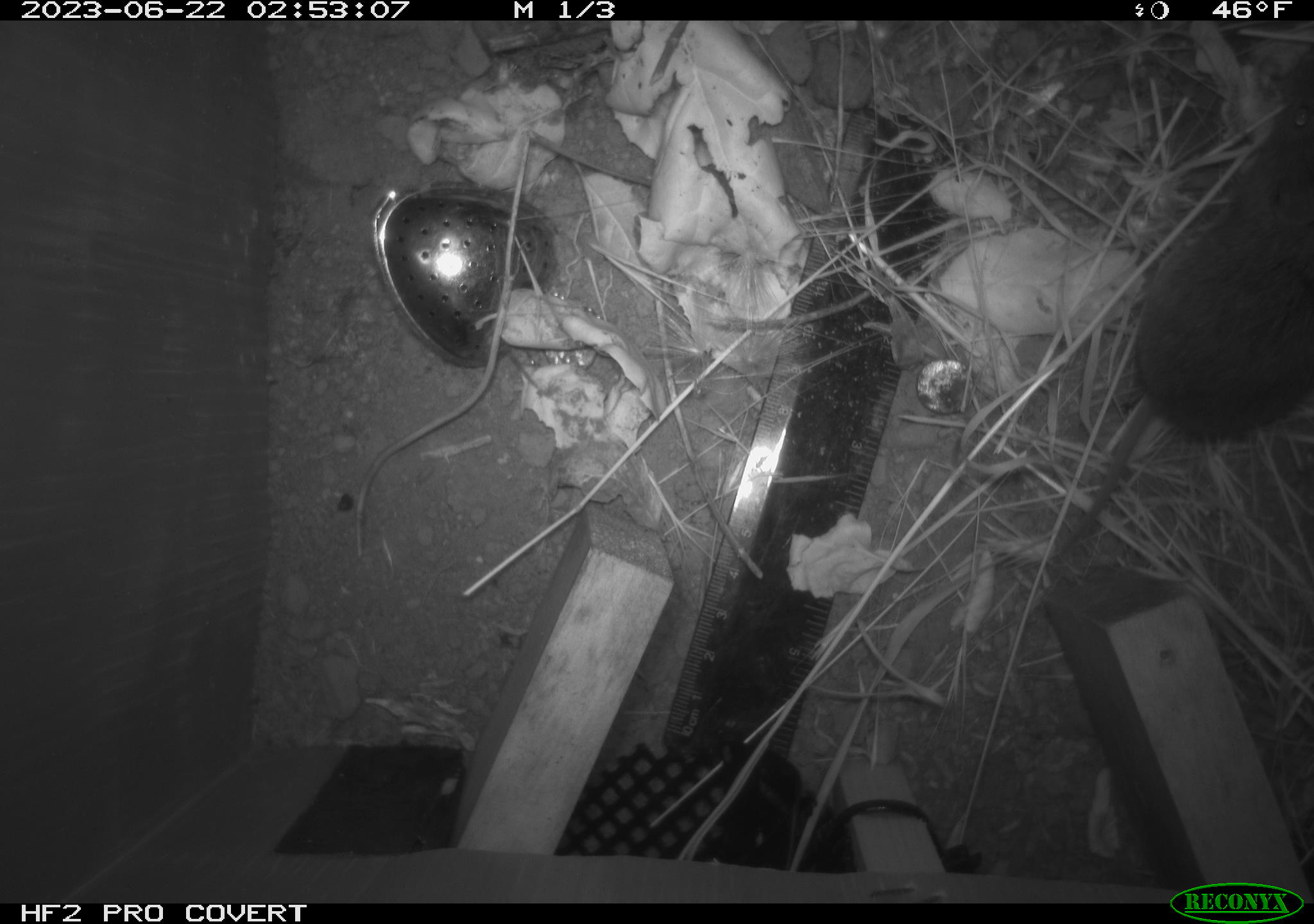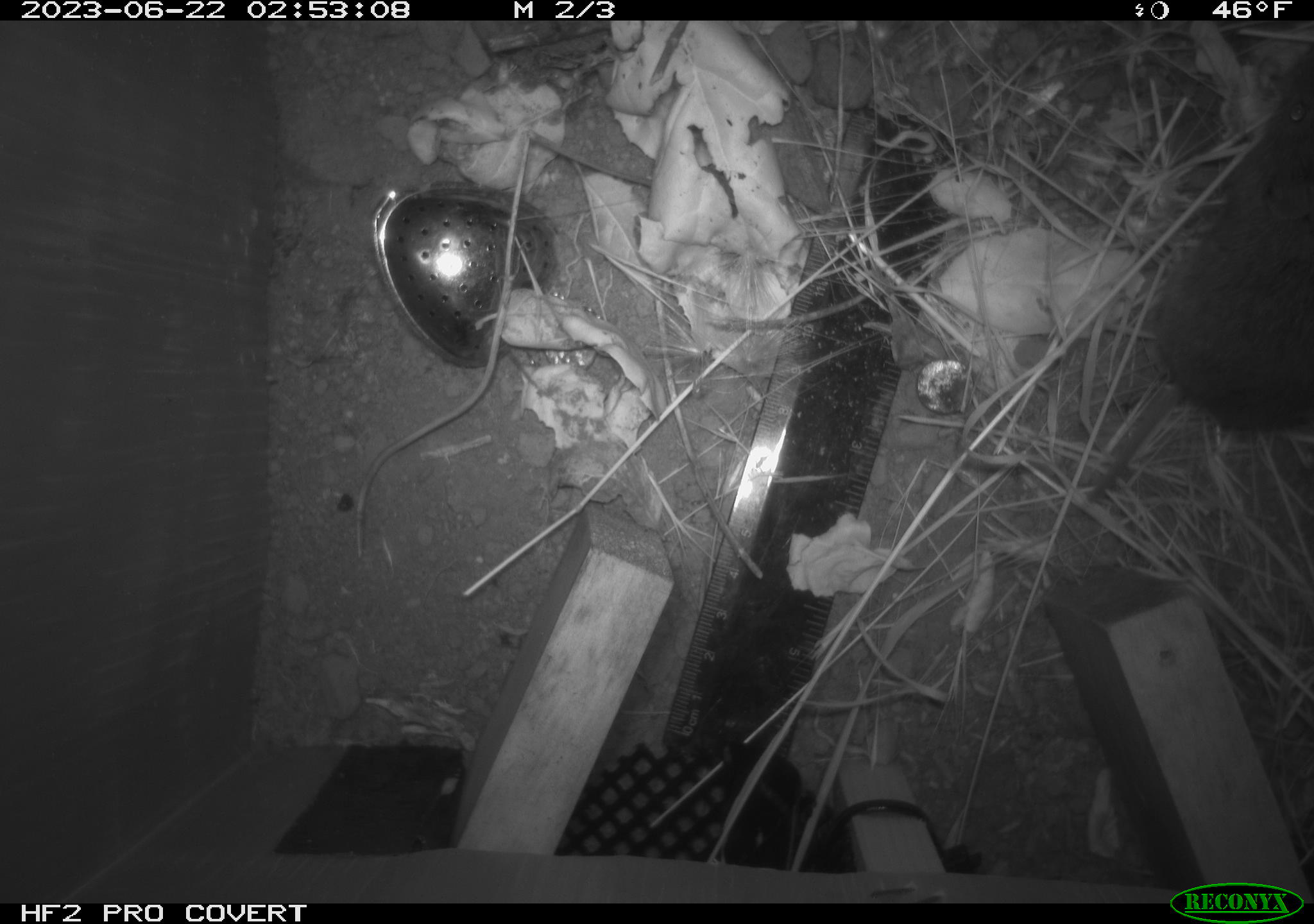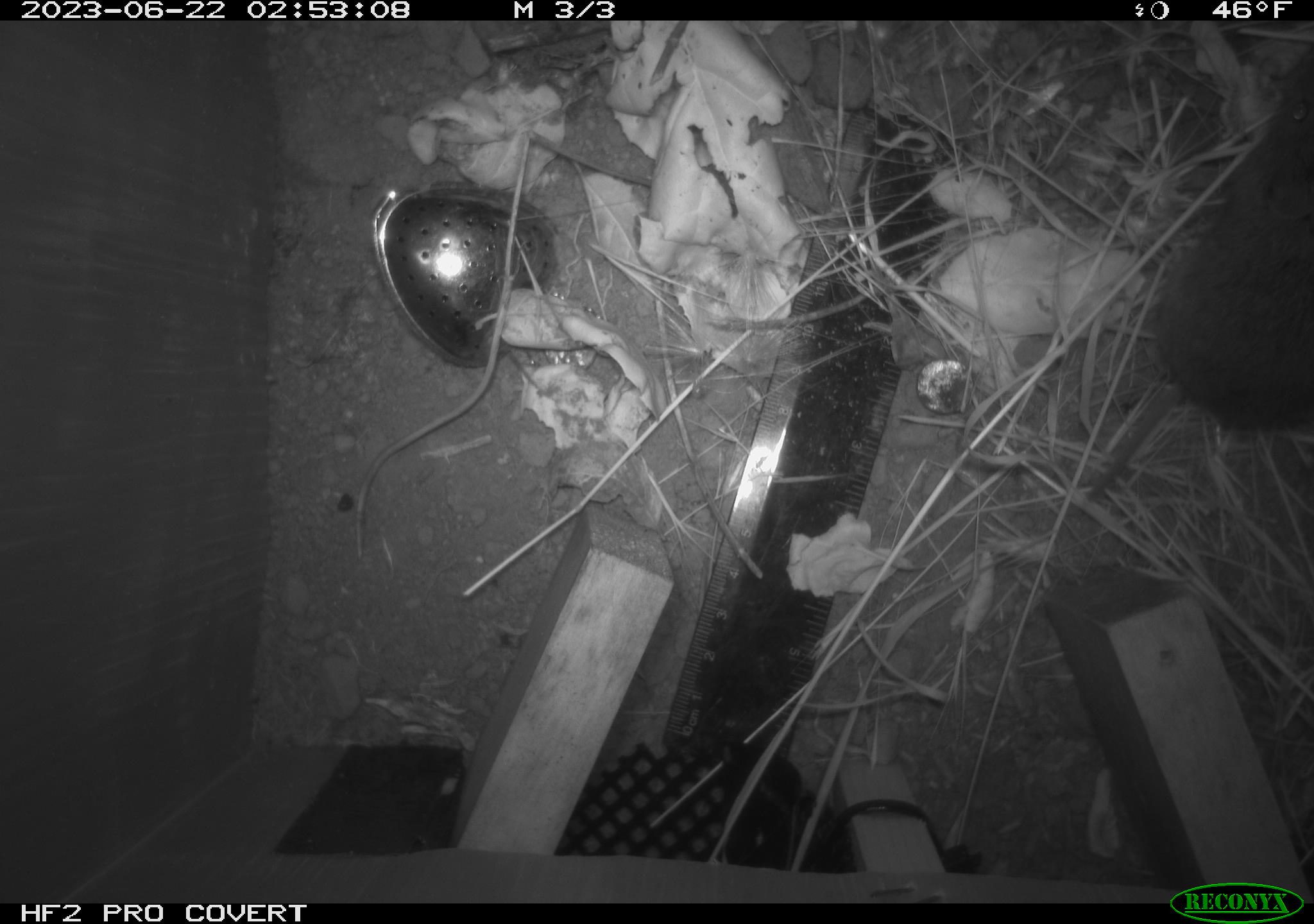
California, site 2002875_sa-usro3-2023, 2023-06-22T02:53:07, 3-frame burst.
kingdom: Animalia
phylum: Chordata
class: Mammalia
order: Rodentia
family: Cricetidae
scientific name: Arvicolinae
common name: voles, lemmings, and muskrats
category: arvicolinae subfamily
Arvicolinae subfamily (voles, lemmings, and muskrats) (Arvicolinae).